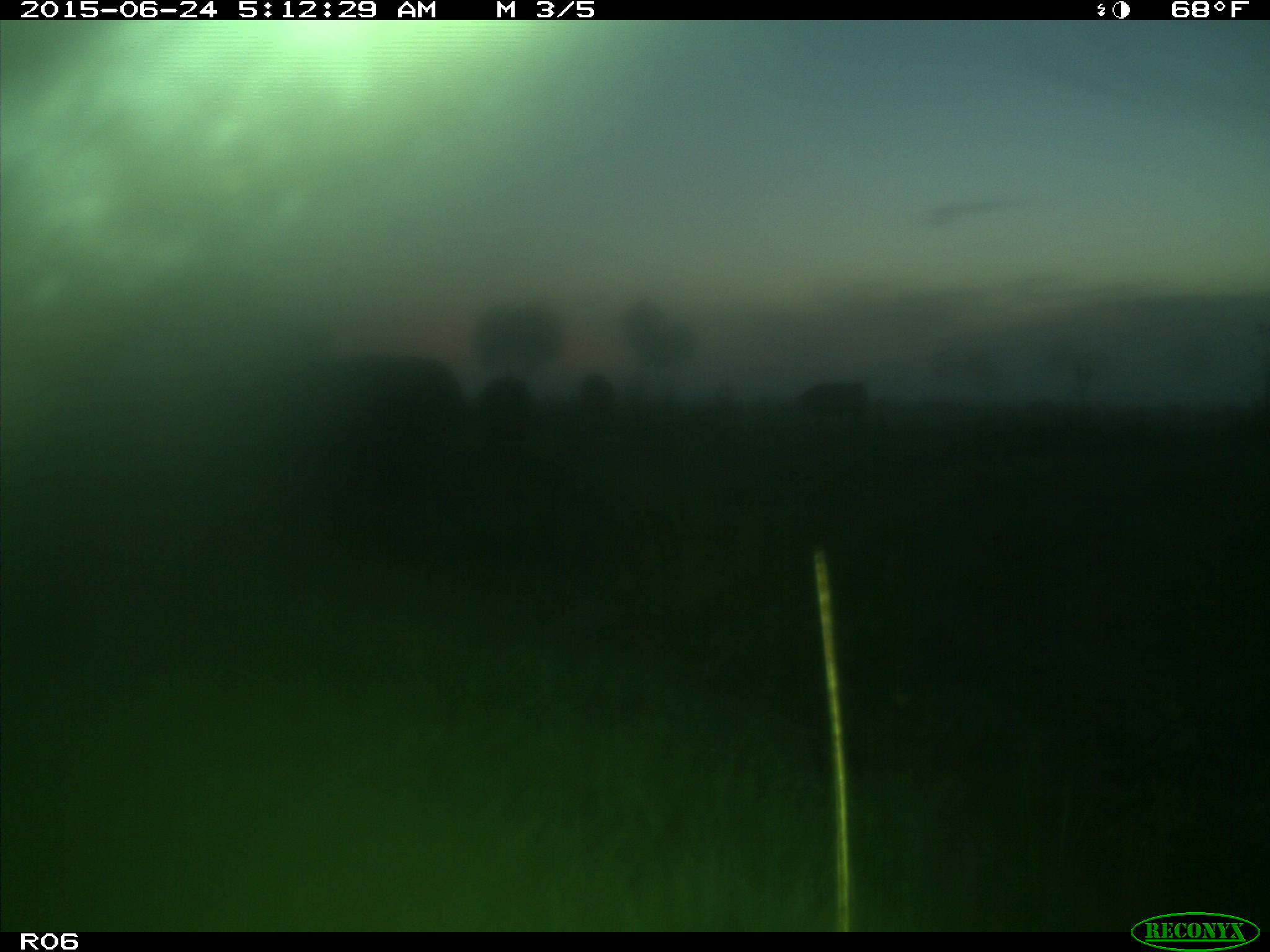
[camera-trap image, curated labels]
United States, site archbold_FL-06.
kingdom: Animalia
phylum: Chordata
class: Mammalia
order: Artiodactyla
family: Bovidae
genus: Bos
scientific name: Bos taurus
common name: domestic cow